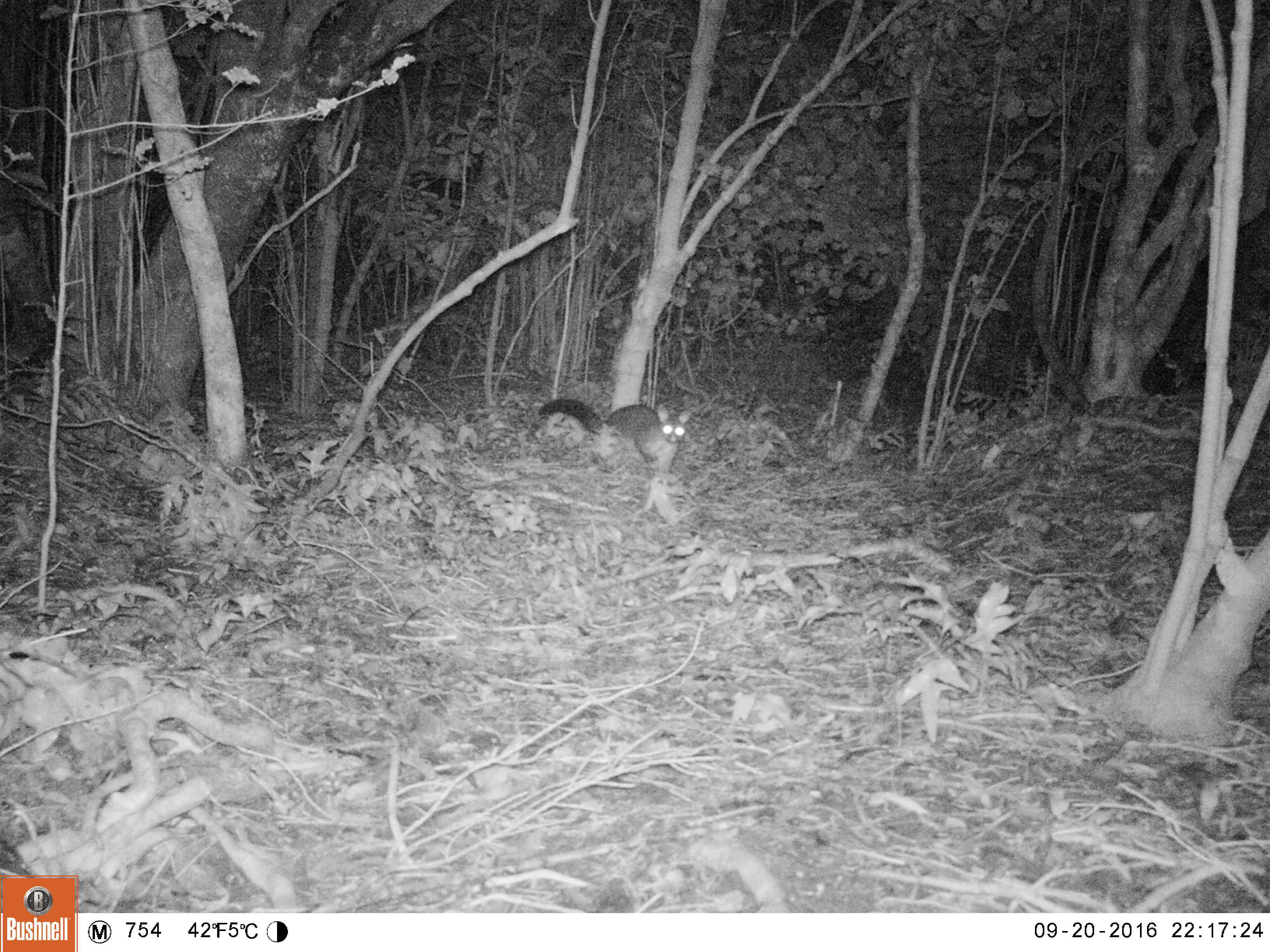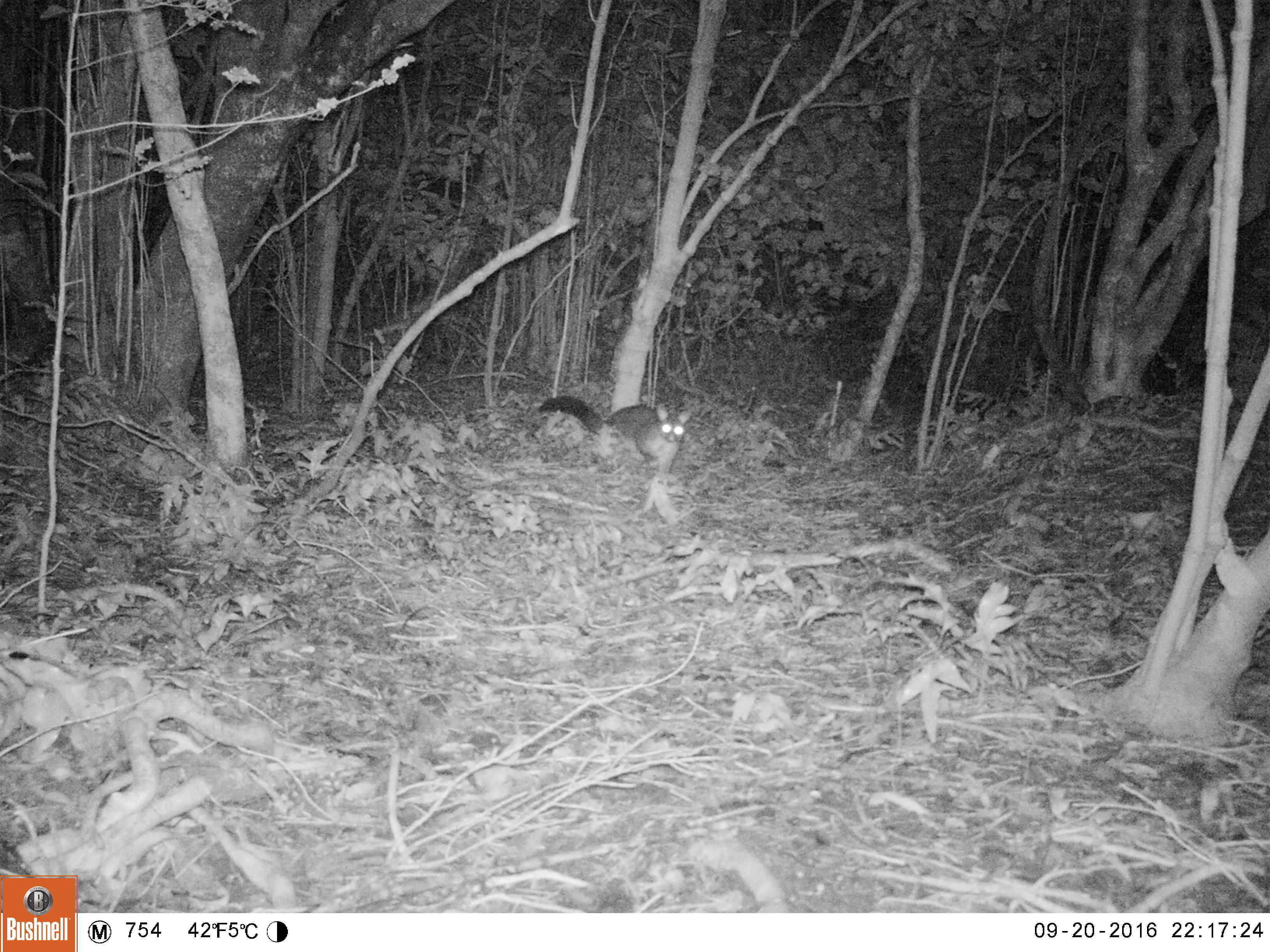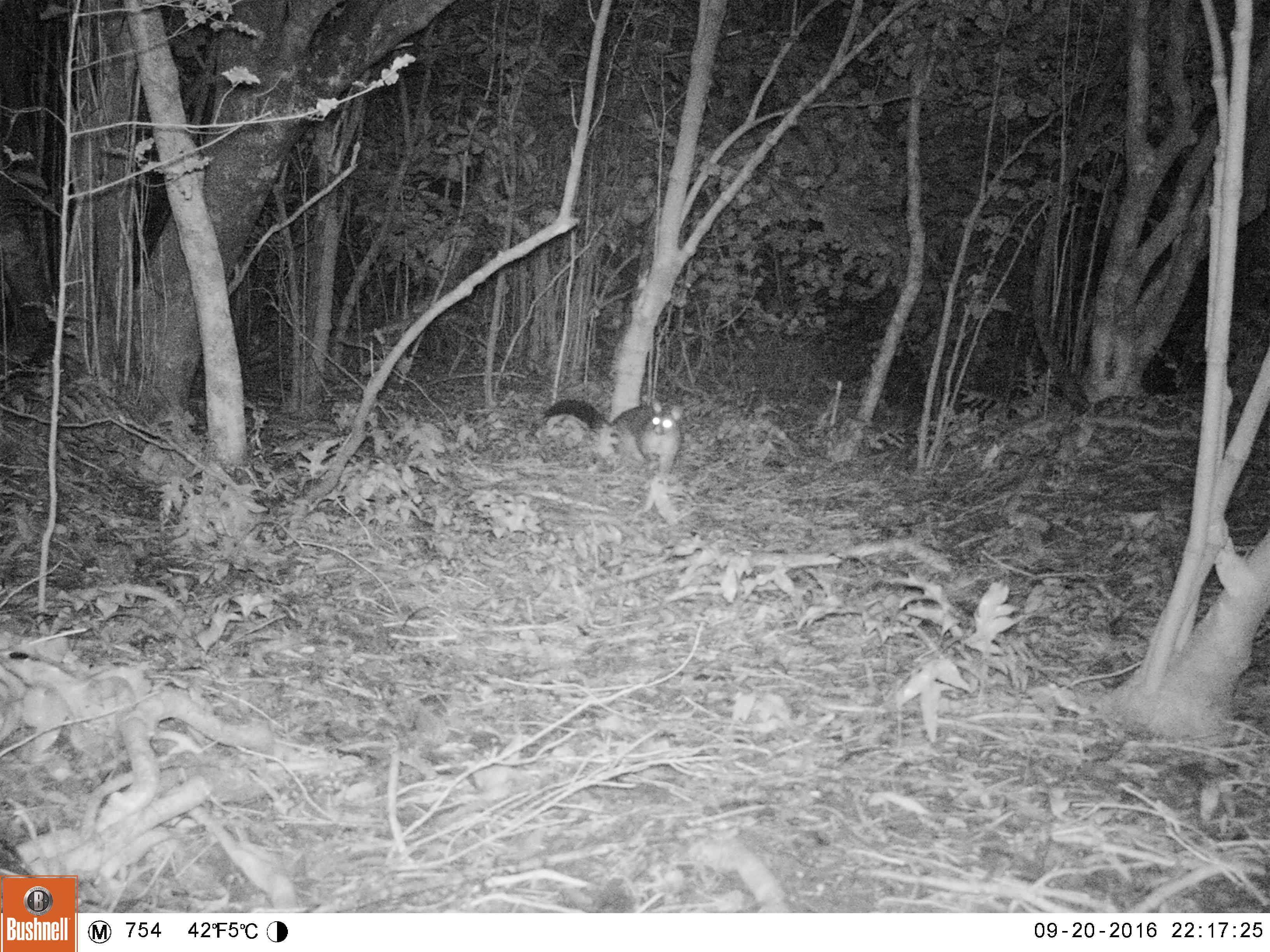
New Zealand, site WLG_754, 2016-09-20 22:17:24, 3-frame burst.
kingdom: Animalia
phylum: Chordata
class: Mammalia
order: Diprotodontia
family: Phalangeridae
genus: Trichosurus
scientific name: Trichosurus vulpecula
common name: common brushtail possum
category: possum